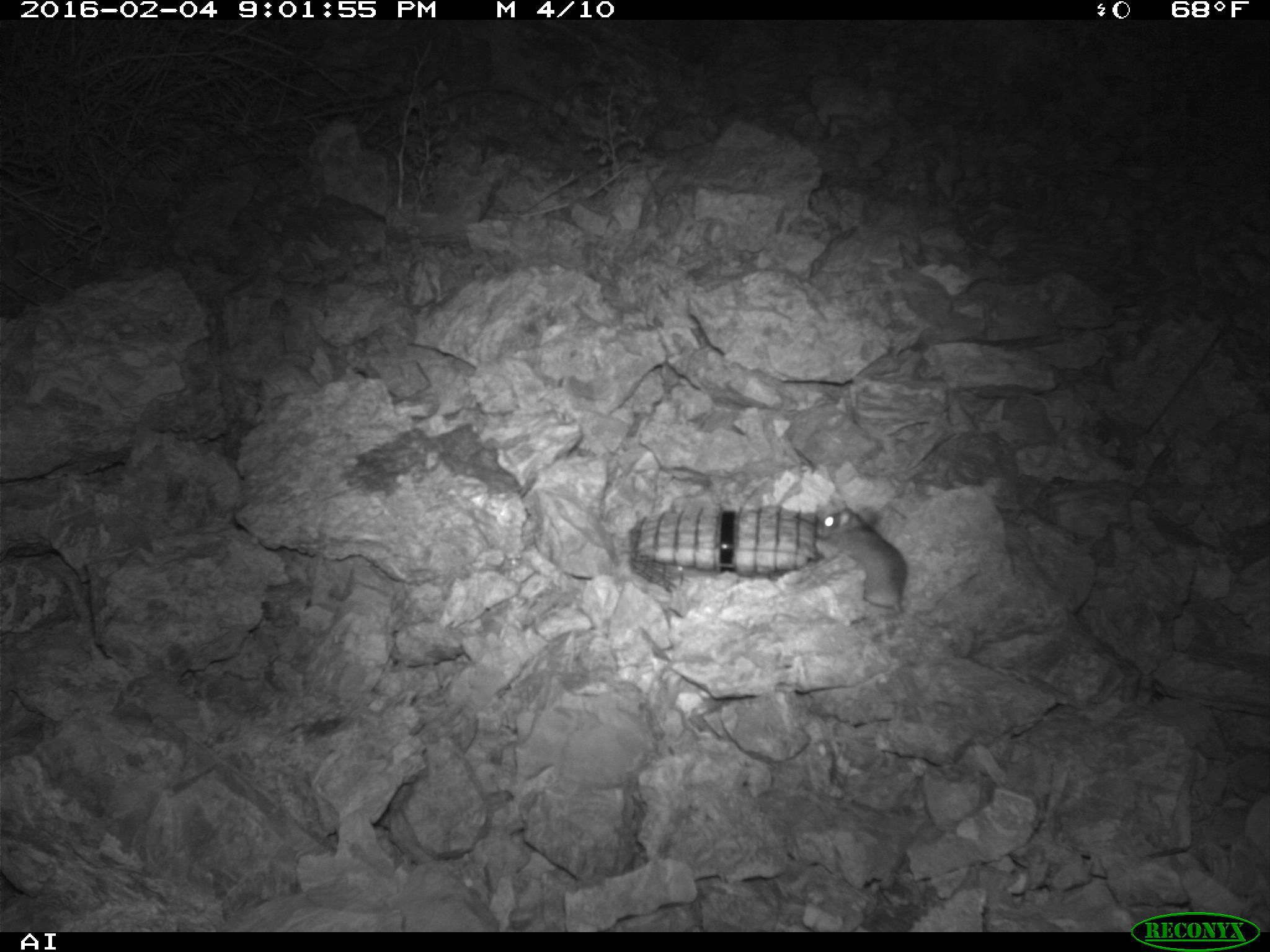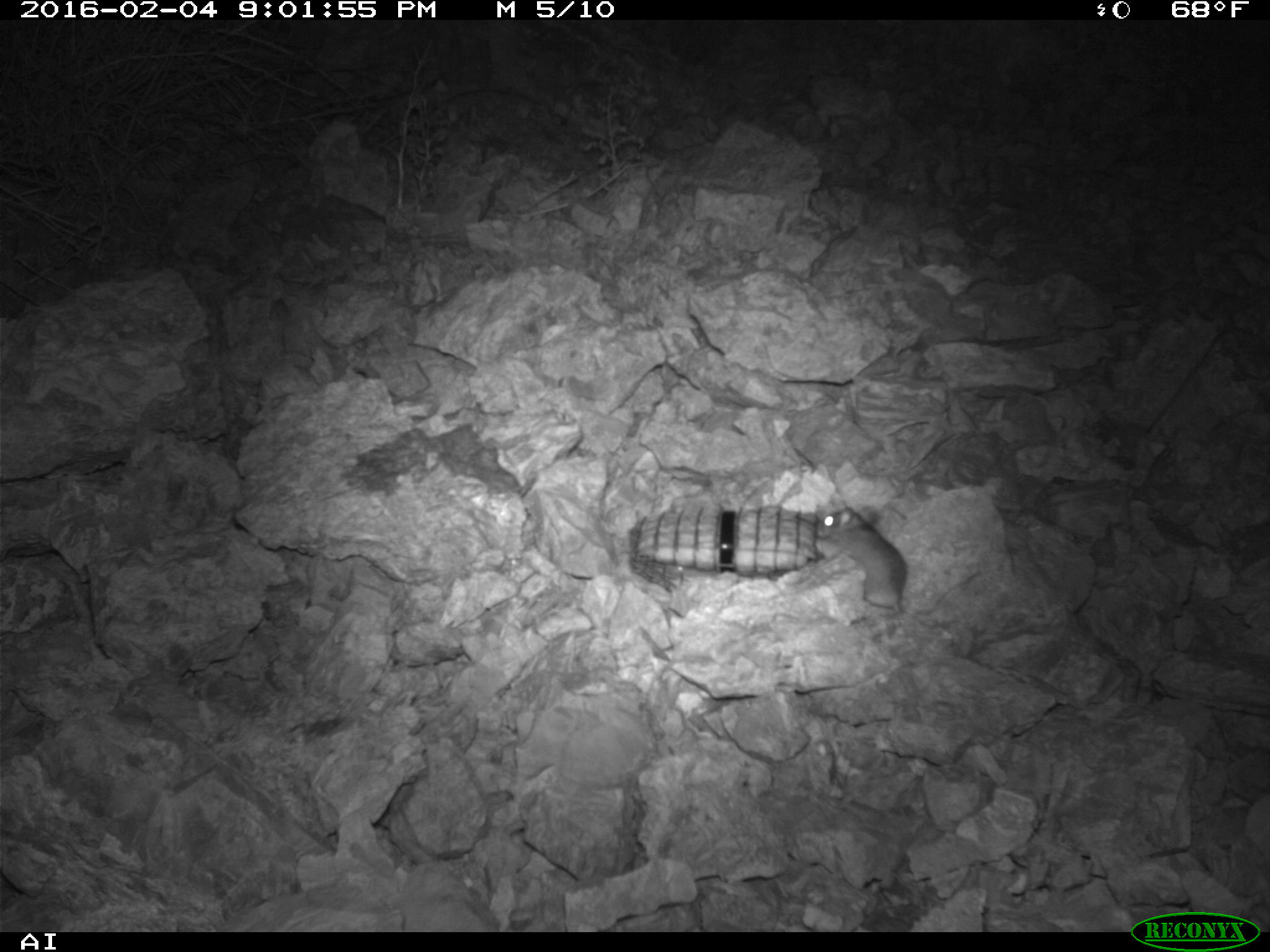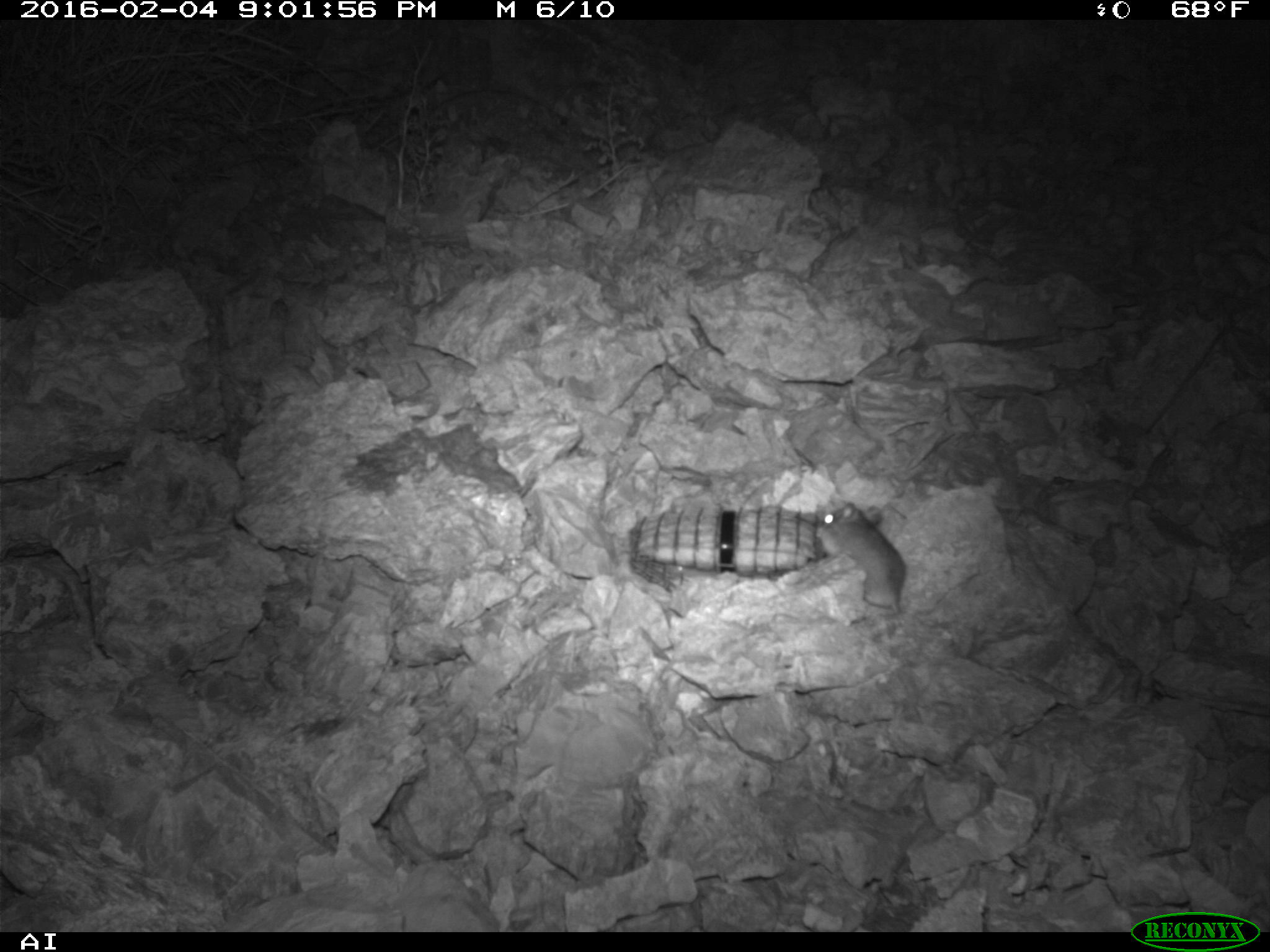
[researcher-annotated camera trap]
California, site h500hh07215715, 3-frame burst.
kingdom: Animalia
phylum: Chordata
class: Mammalia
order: Rodentia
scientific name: Rodentia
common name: rodent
Rodent (Rodentia).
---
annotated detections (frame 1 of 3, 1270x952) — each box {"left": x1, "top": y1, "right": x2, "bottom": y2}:
rodent: {"left": 817, "top": 500, "right": 905, "bottom": 634}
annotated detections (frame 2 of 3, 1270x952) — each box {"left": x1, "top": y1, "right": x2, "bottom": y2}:
rodent: {"left": 816, "top": 500, "right": 910, "bottom": 620}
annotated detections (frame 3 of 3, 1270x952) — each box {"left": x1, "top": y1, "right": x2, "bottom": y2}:
rodent: {"left": 815, "top": 503, "right": 906, "bottom": 614}